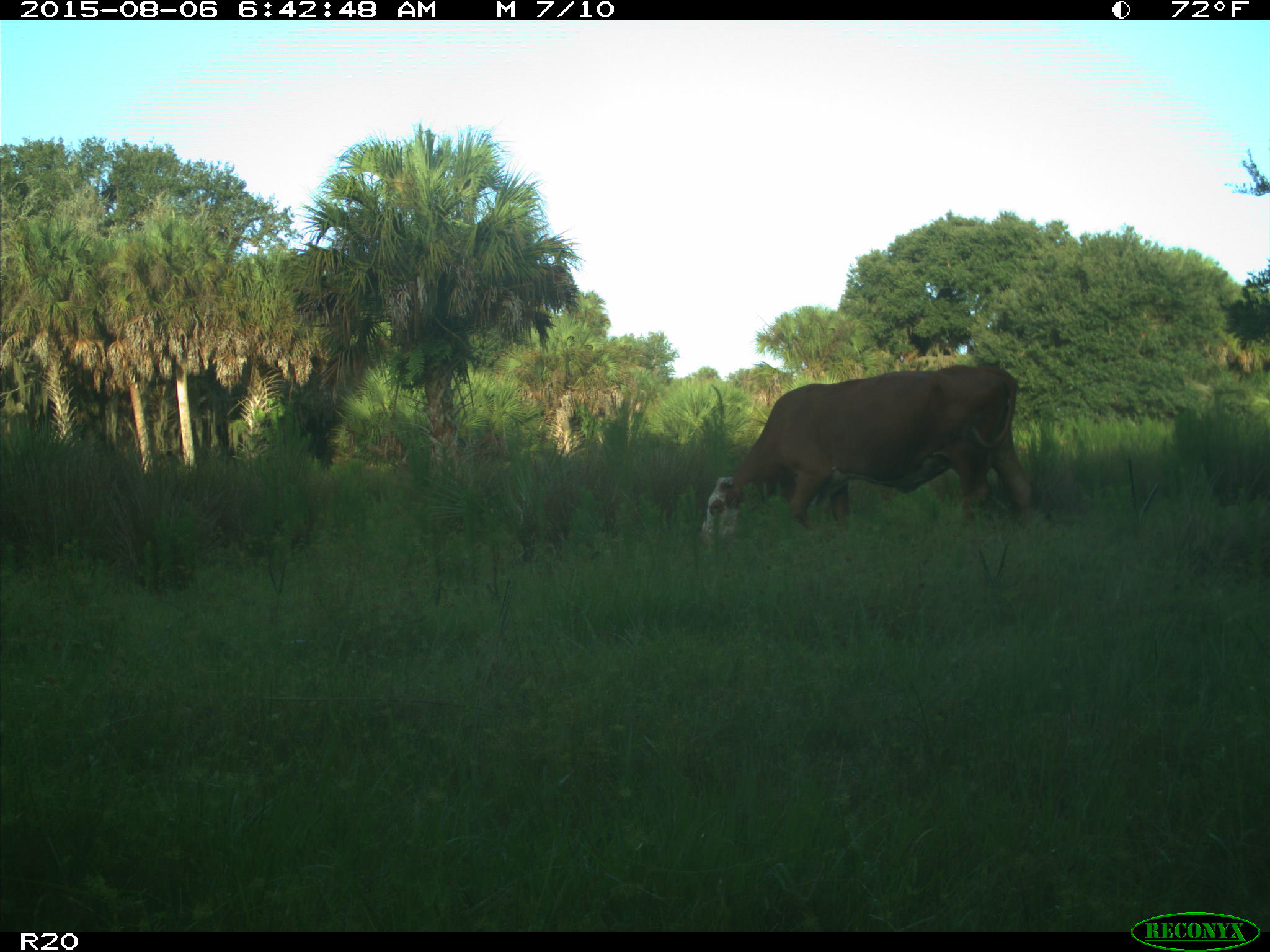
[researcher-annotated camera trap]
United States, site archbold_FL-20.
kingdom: Animalia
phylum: Chordata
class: Mammalia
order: Artiodactyla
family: Bovidae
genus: Bos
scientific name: Bos taurus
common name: domestic cow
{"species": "Bos taurus (domestic cow)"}